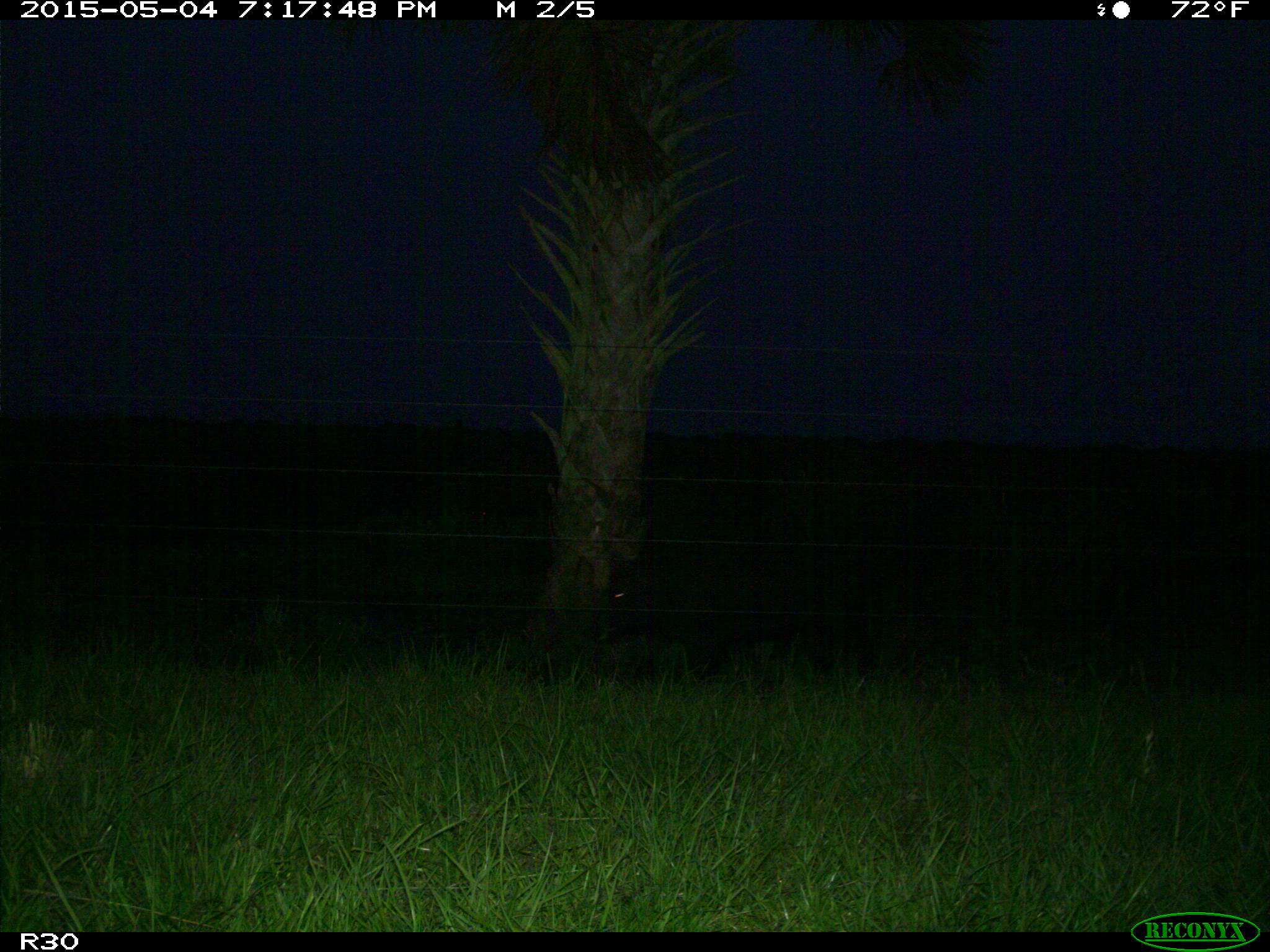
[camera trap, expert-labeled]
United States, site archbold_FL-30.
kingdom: Animalia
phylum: Chordata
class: Mammalia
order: Artiodactyla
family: Suidae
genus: Sus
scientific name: Sus scrofa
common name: wild boar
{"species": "Sus scrofa (wild boar)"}